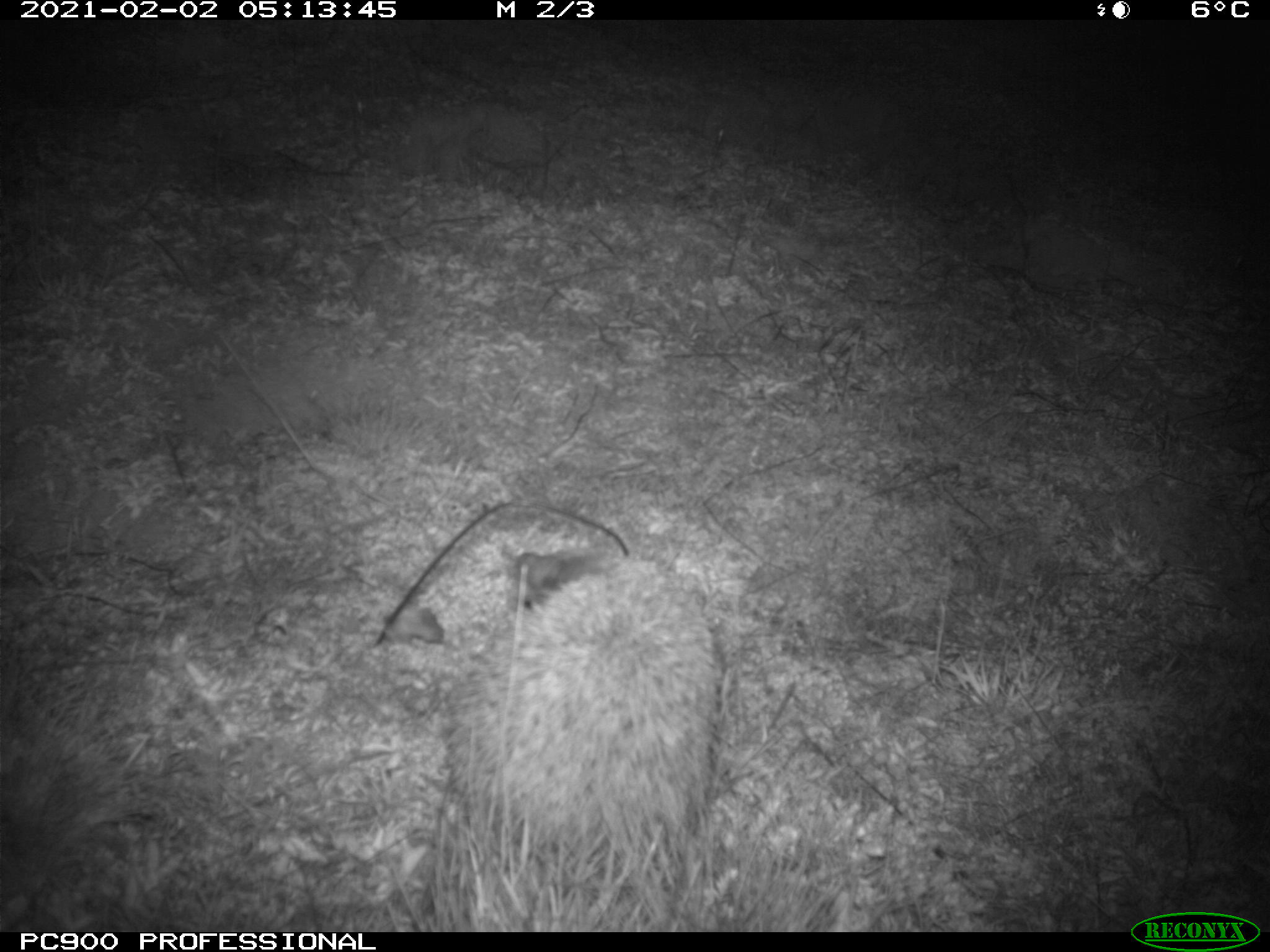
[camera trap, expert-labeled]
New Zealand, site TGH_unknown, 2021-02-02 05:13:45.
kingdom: Animalia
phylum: Chordata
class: Mammalia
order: Eulipotyphla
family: Erinaceidae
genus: Erinaceus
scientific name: Erinaceus europaeus europaeus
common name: european hedgehog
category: hedgehog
Hedgehog (european hedgehog) (Erinaceus europaeus europaeus).